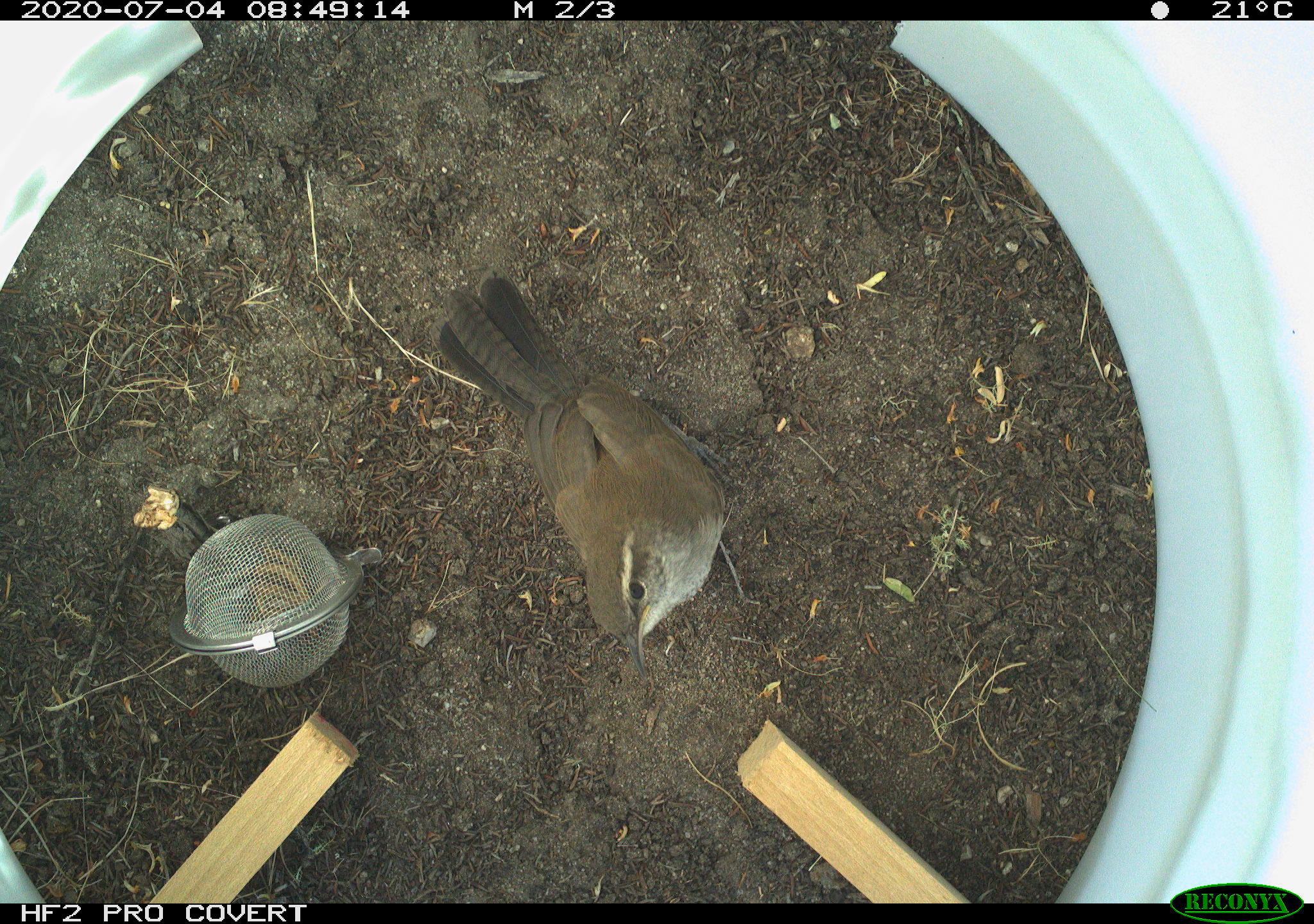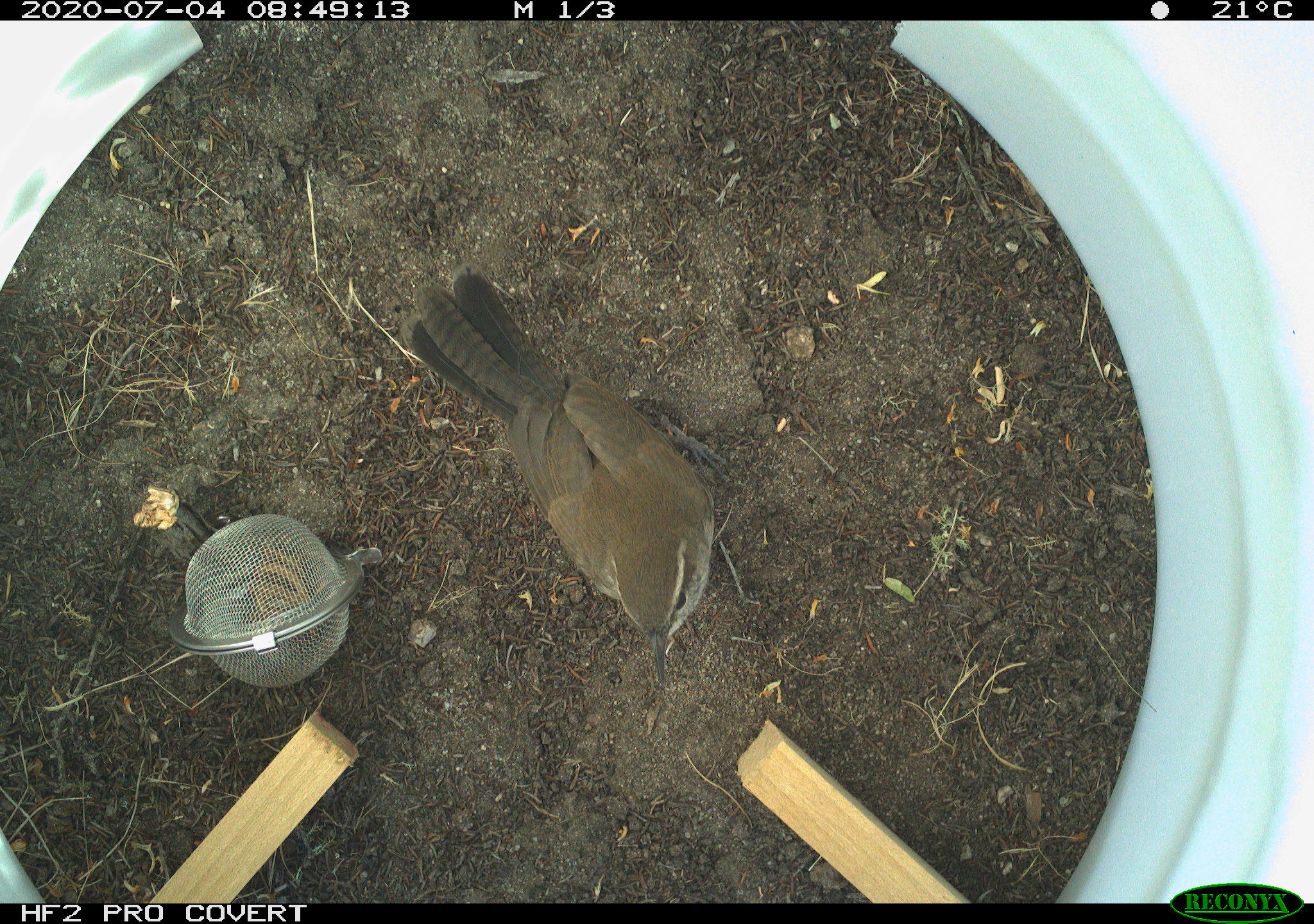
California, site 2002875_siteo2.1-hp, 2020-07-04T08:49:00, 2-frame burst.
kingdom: Animalia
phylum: Chordata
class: Aves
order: Passeriformes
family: Troglodytidae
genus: Thryomanes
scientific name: Thryomanes bewickii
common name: bewick's wren